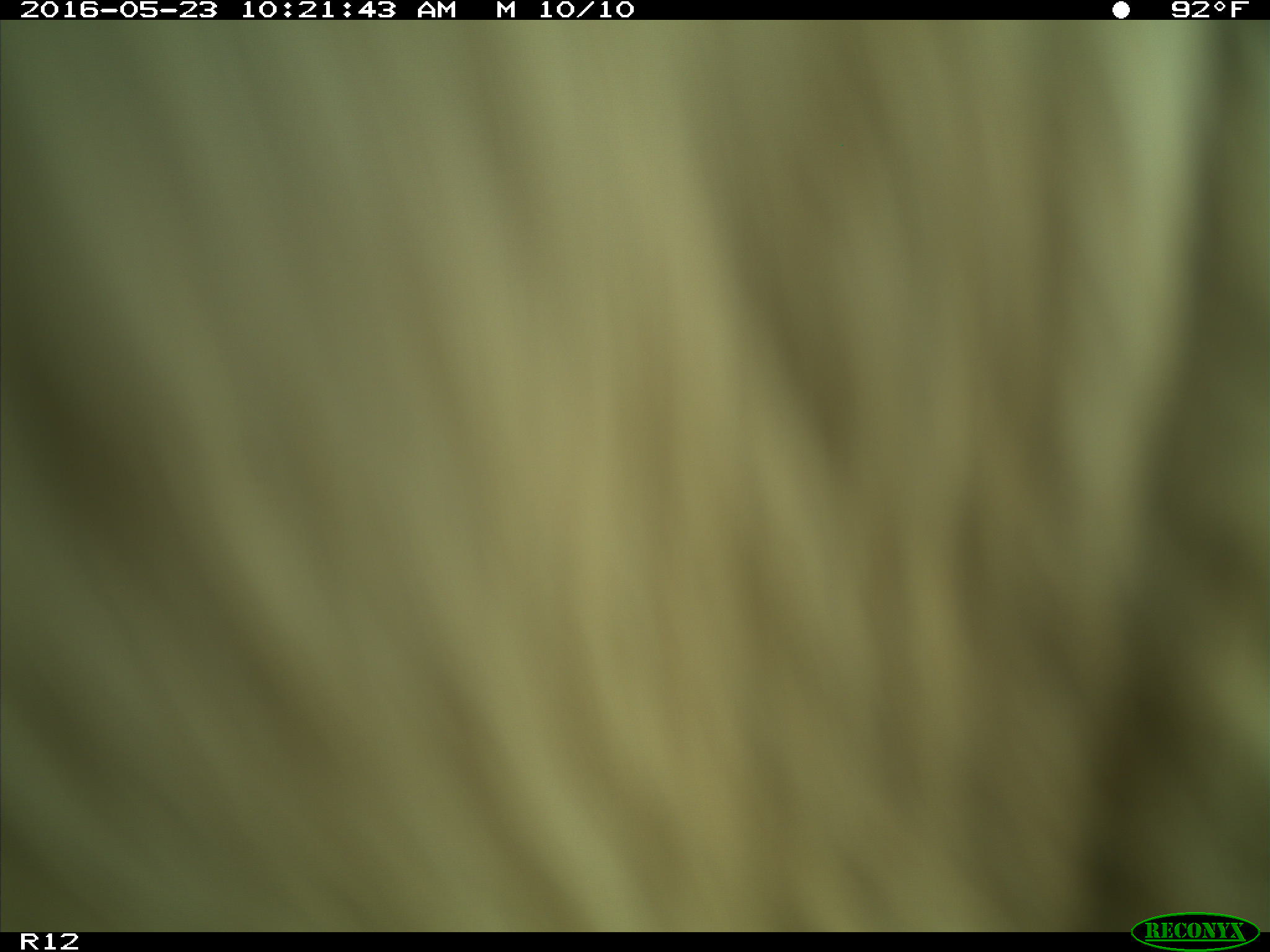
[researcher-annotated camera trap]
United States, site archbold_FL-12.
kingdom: Animalia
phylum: Chordata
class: Mammalia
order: Artiodactyla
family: Bovidae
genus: Bos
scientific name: Bos taurus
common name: domestic cow